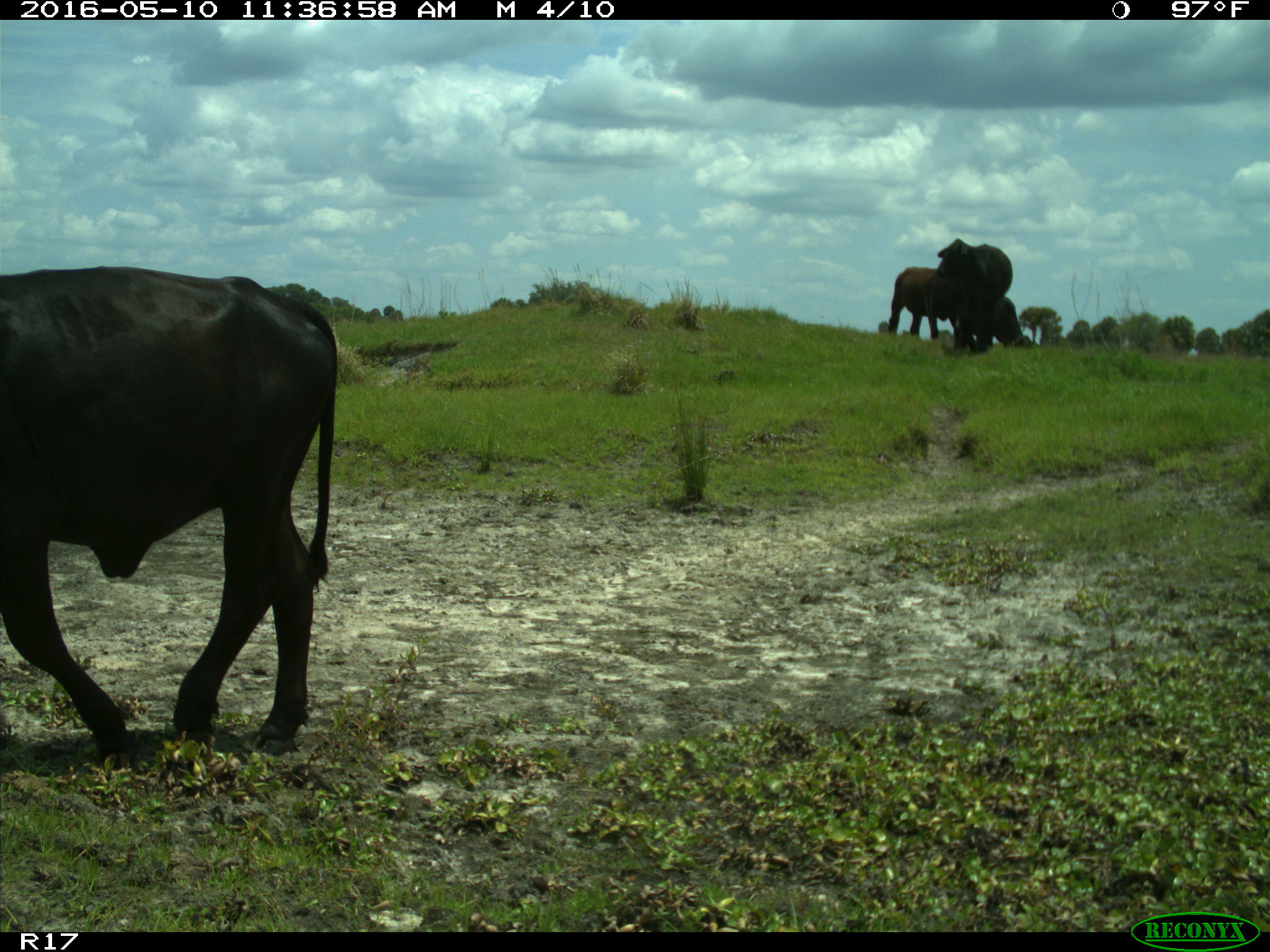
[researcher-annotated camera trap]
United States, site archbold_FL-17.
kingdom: Animalia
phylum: Chordata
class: Mammalia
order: Artiodactyla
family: Bovidae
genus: Bos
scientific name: Bos taurus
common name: domestic cow